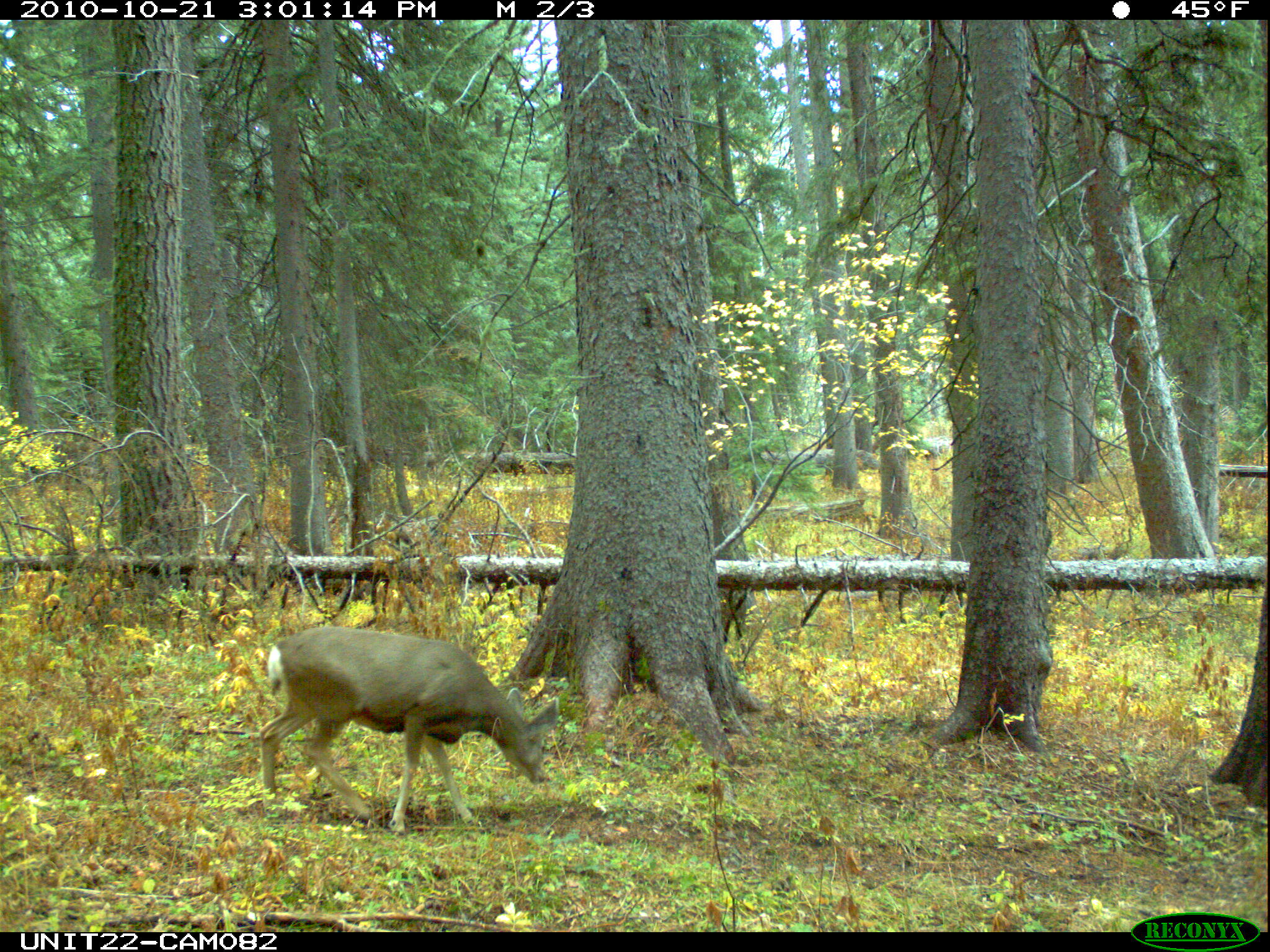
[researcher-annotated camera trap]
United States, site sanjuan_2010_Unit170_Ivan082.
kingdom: Animalia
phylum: Chordata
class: Mammalia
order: Artiodactyla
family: Cervidae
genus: Odocoileus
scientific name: Odocoileus hemionus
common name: mule deer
Odocoileus hemionus (mule deer).